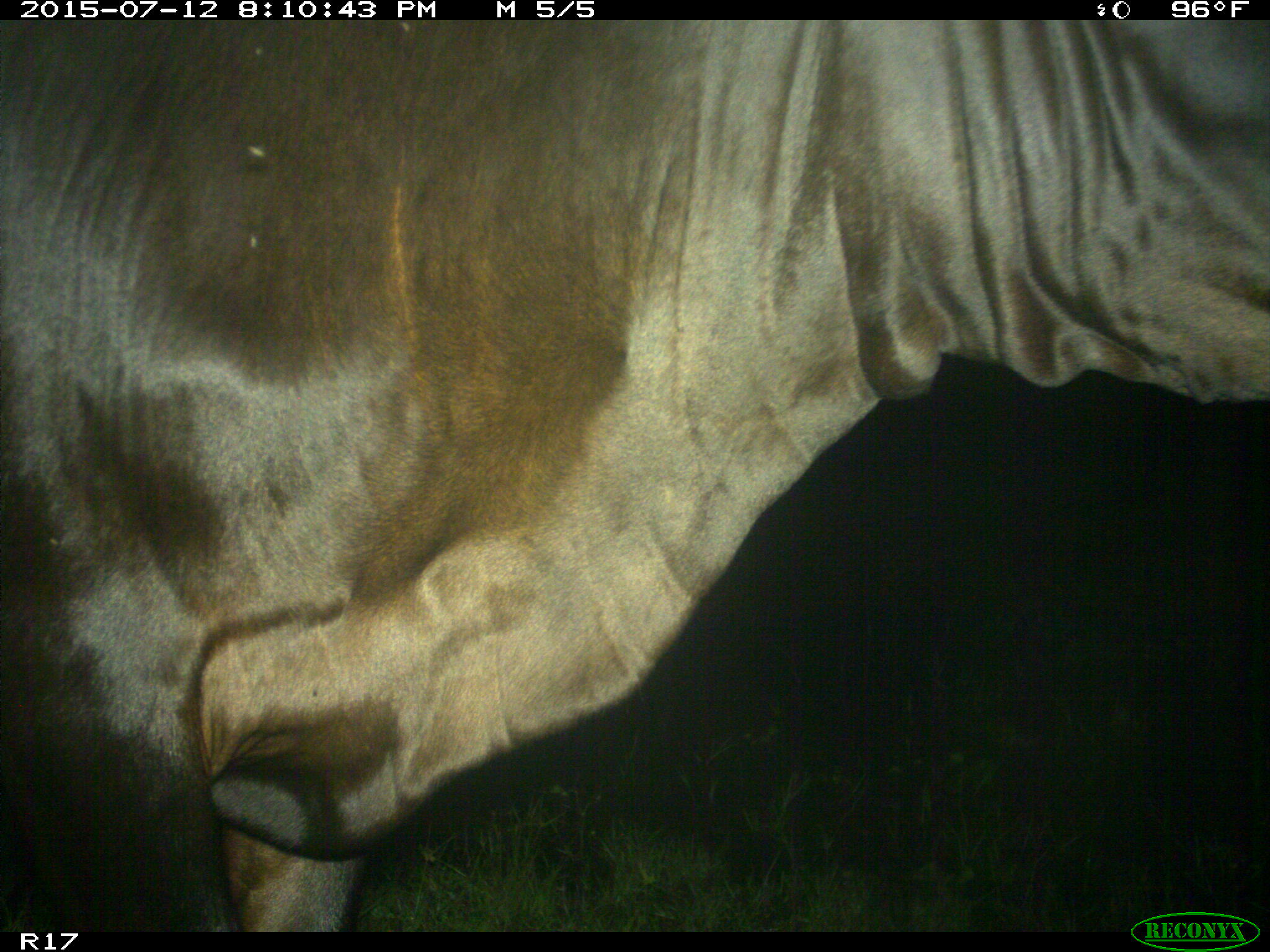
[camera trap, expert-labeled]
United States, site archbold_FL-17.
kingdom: Animalia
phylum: Chordata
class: Mammalia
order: Artiodactyla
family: Bovidae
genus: Bos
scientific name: Bos taurus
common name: domestic cow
Bos taurus (domestic cow).